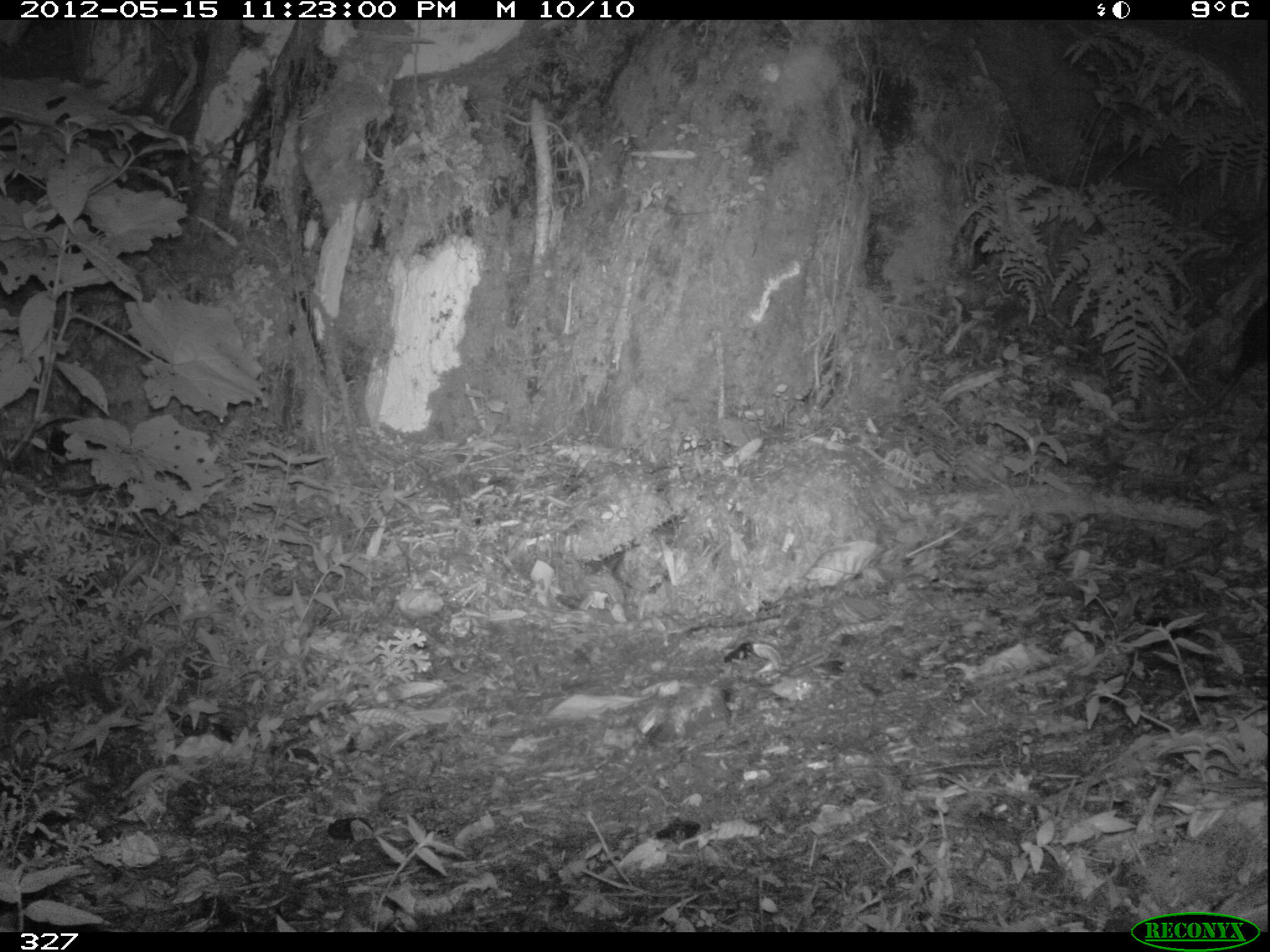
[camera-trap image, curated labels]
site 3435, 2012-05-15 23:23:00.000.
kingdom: Animalia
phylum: Chordata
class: Mammalia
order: Didelphimorphia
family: Didelphidae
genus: Didelphis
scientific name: Didelphis pernigra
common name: andean white-eared opossum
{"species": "Didelphis pernigra (andean white-eared opossum)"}